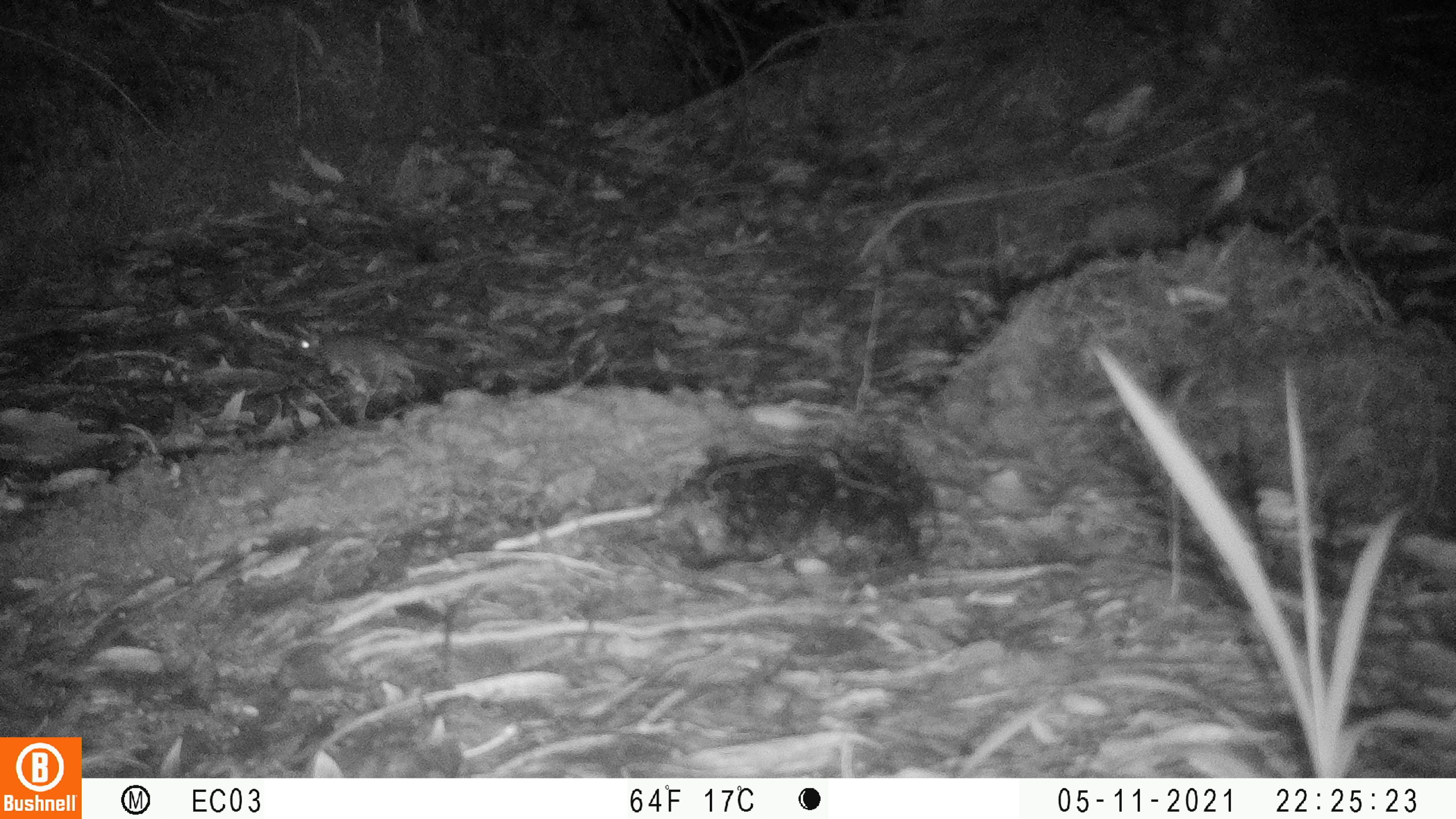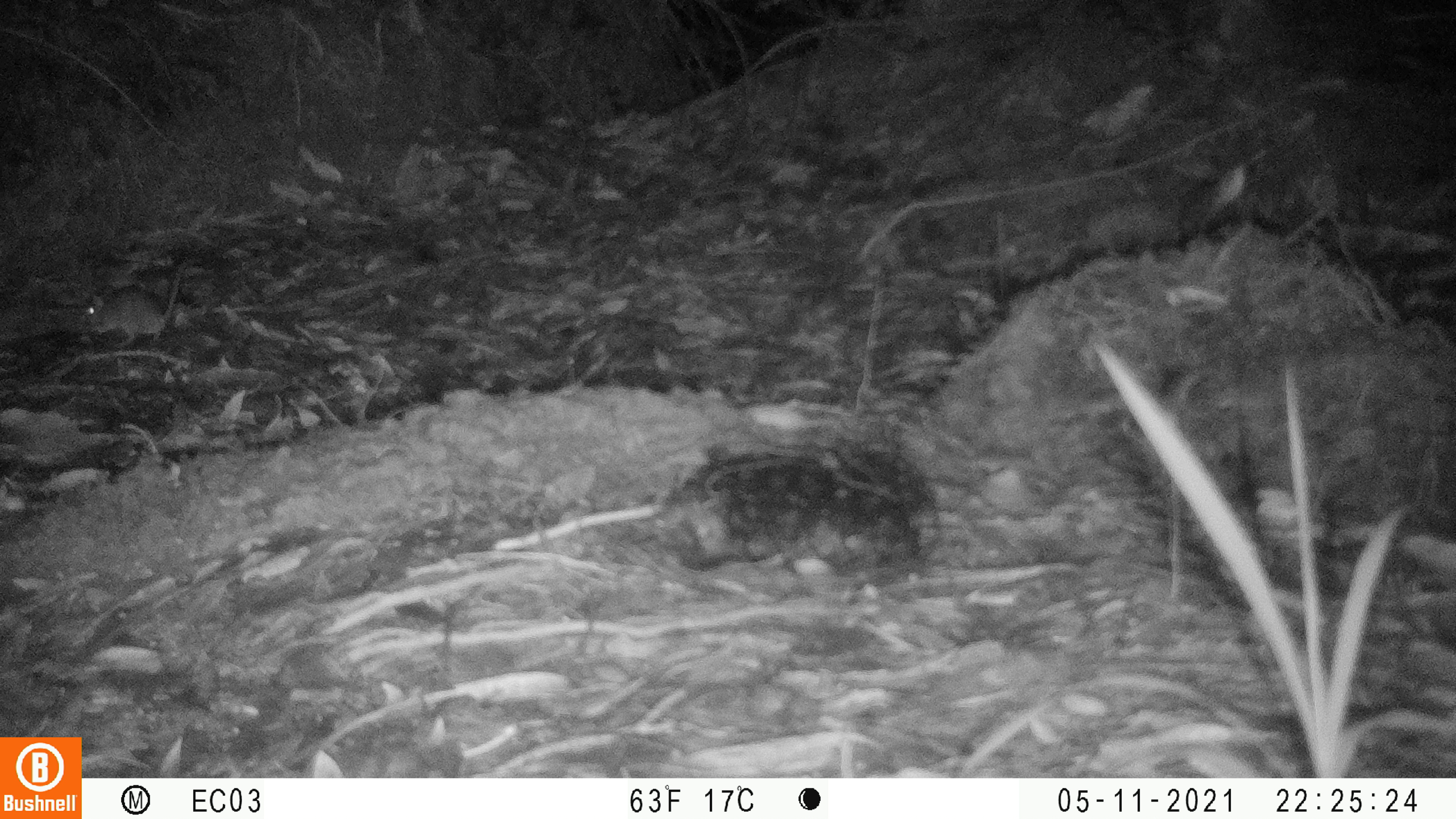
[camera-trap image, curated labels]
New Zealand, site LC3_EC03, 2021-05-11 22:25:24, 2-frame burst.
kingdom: Animalia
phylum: Chordata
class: Mammalia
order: Rodentia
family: Muridae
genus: Mus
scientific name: Mus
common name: mouse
Mouse (Mus).